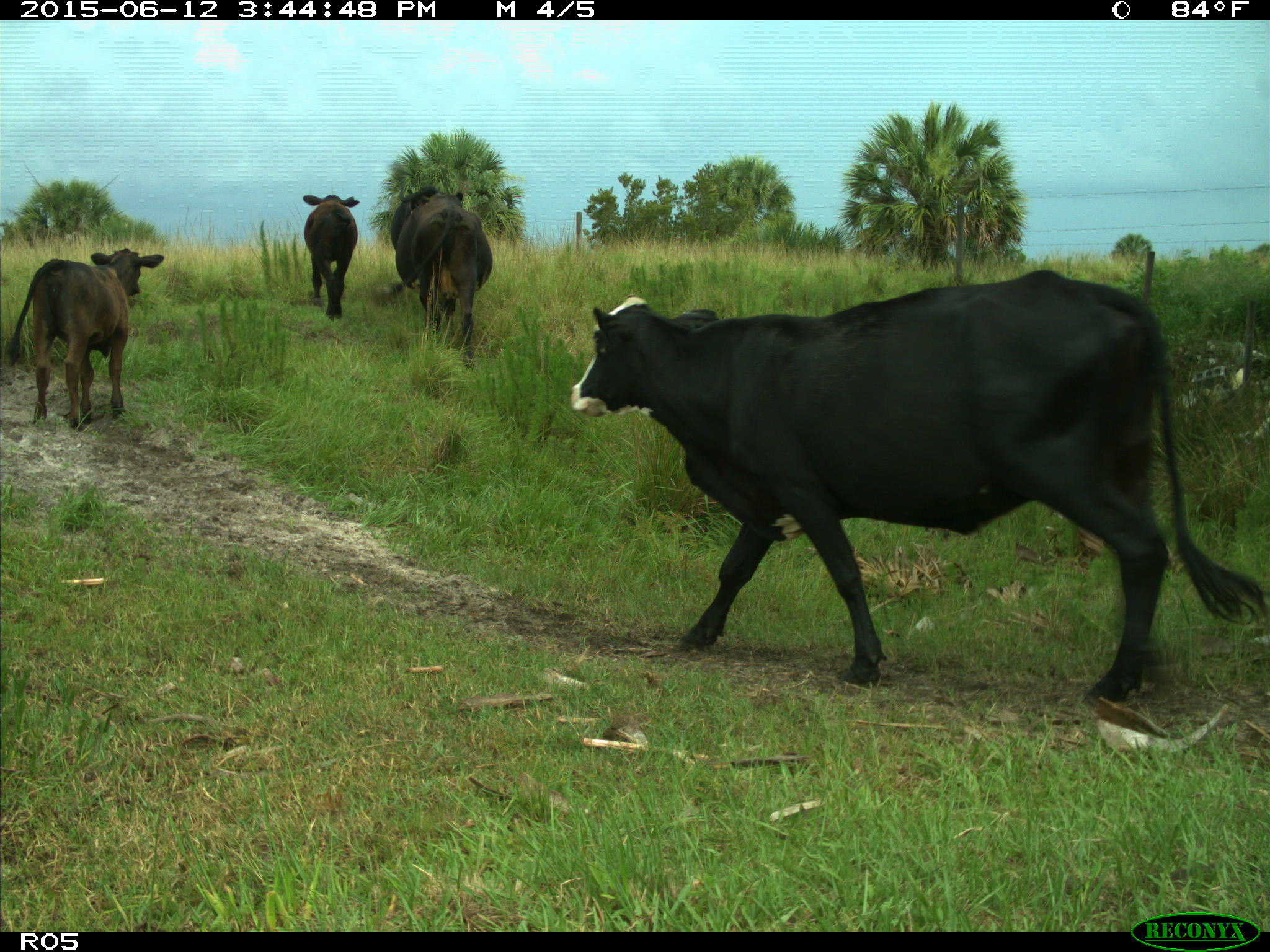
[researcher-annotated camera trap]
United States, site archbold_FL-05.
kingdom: Animalia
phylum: Chordata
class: Mammalia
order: Artiodactyla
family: Bovidae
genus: Bos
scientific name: Bos taurus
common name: domestic cow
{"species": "Bos taurus (domestic cow)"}